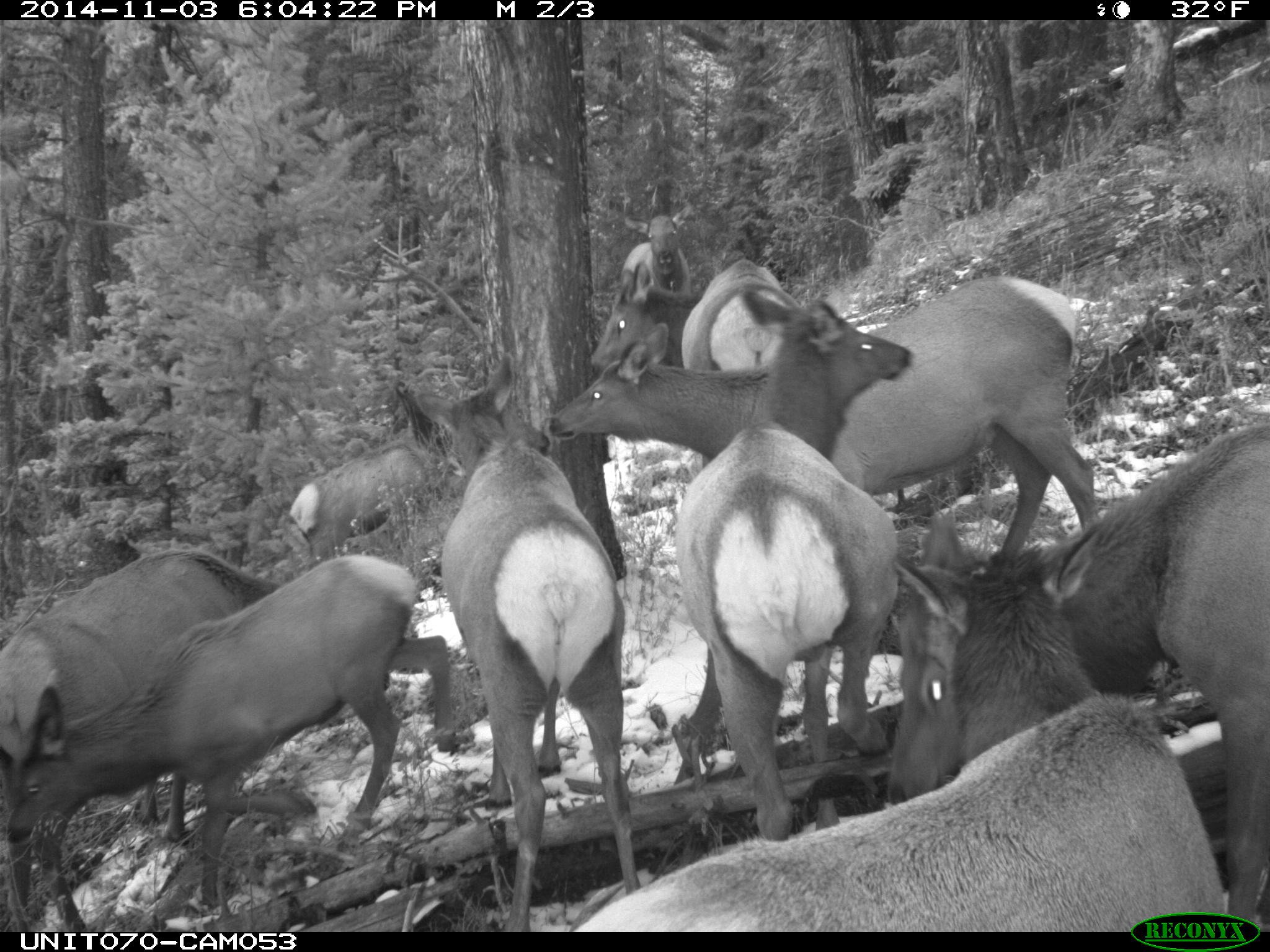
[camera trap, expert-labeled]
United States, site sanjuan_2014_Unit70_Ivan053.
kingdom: Animalia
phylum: Chordata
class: Mammalia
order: Artiodactyla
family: Cervidae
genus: Cervus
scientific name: Cervus elaphus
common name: red deer